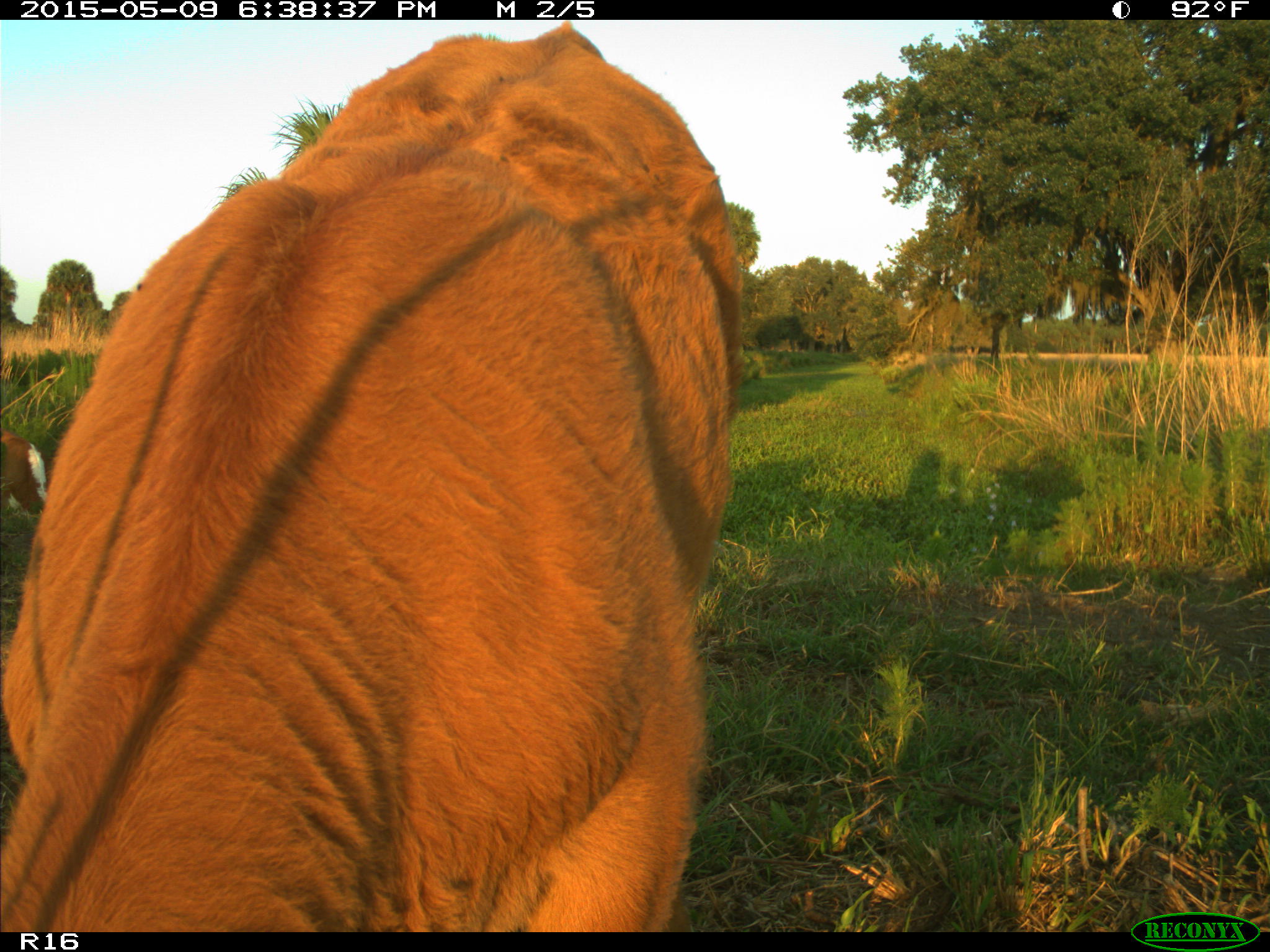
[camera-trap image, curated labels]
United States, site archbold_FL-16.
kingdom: Animalia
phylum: Chordata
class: Mammalia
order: Artiodactyla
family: Bovidae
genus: Bos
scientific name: Bos taurus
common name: domestic cow